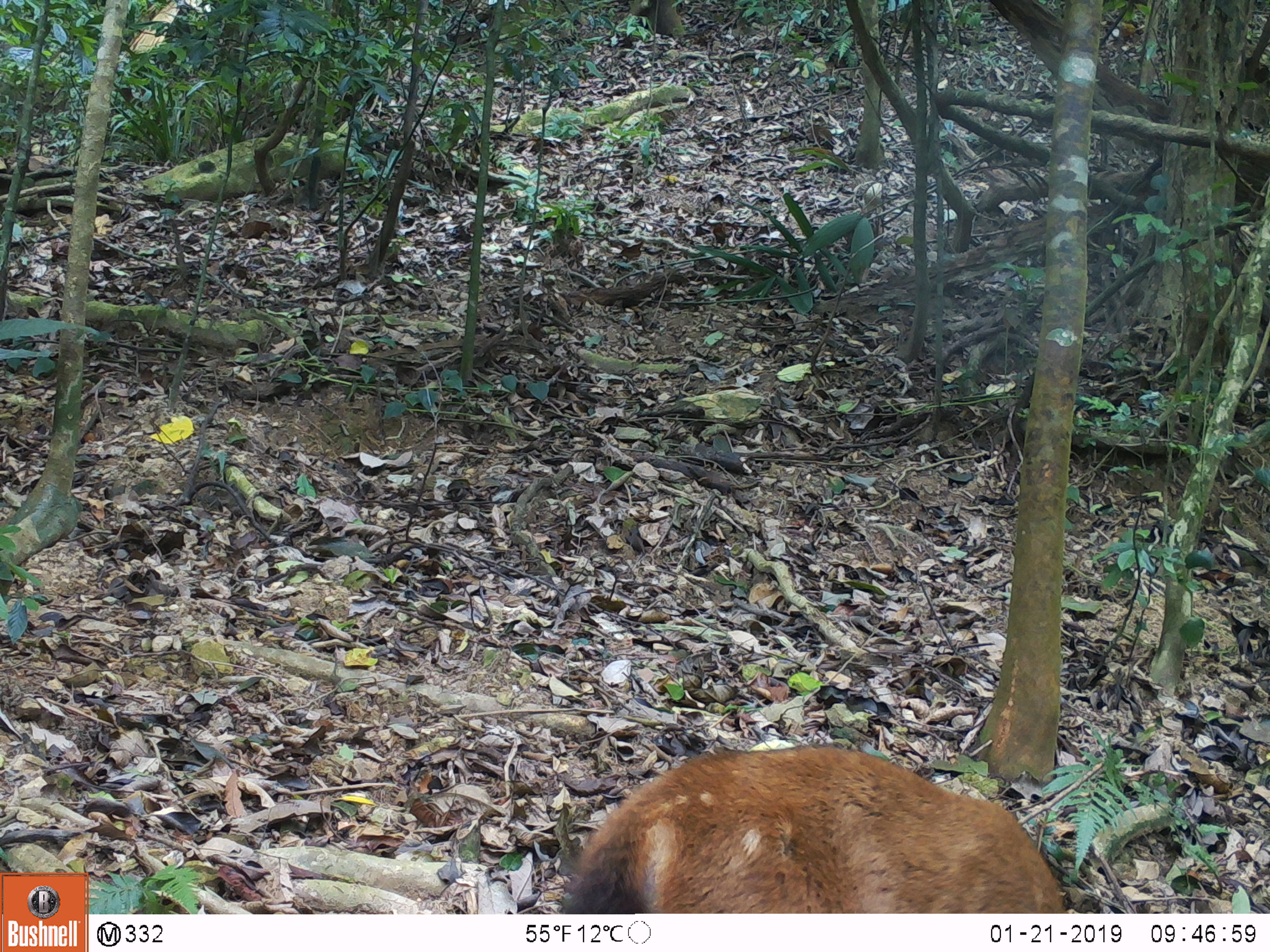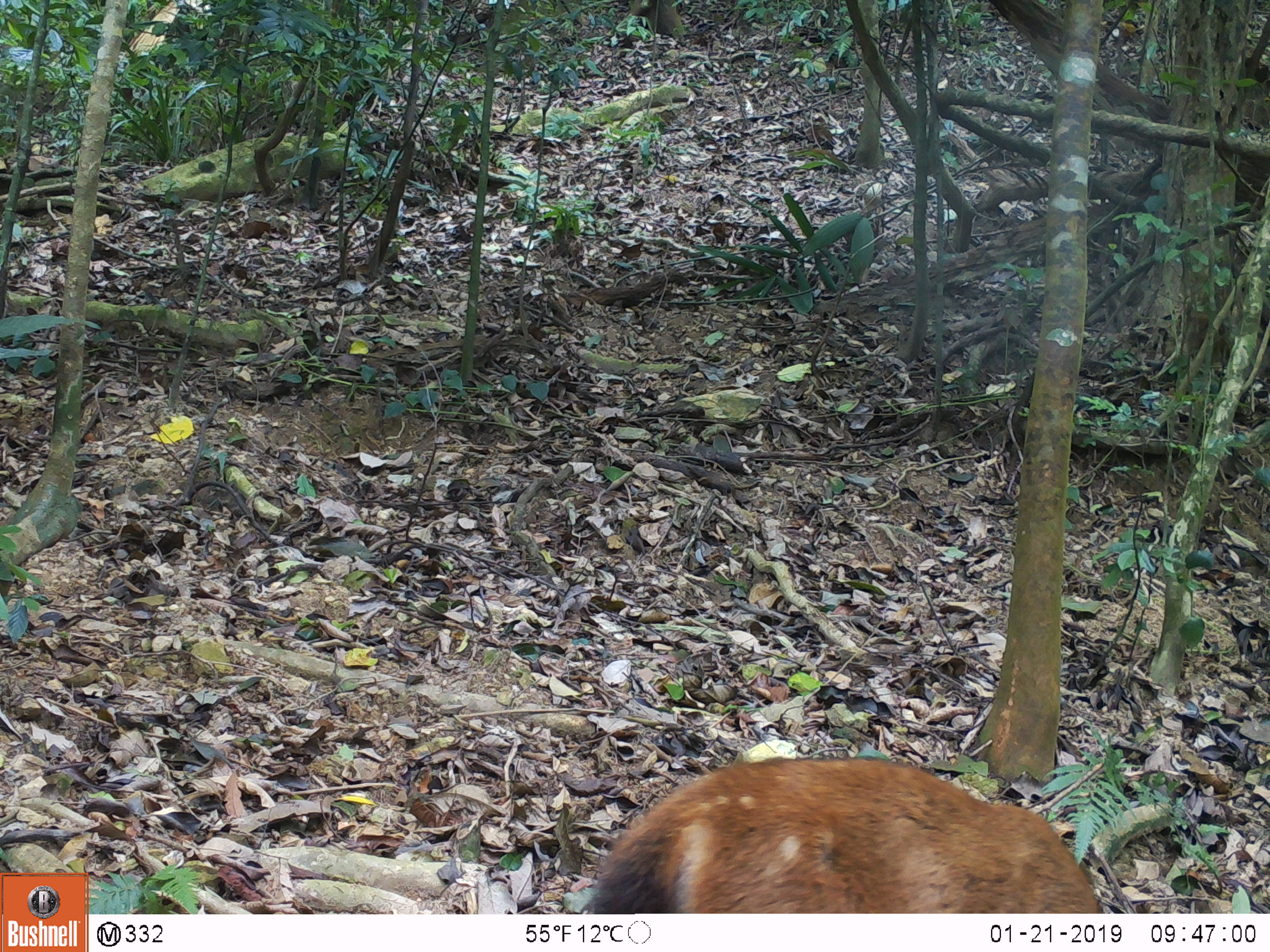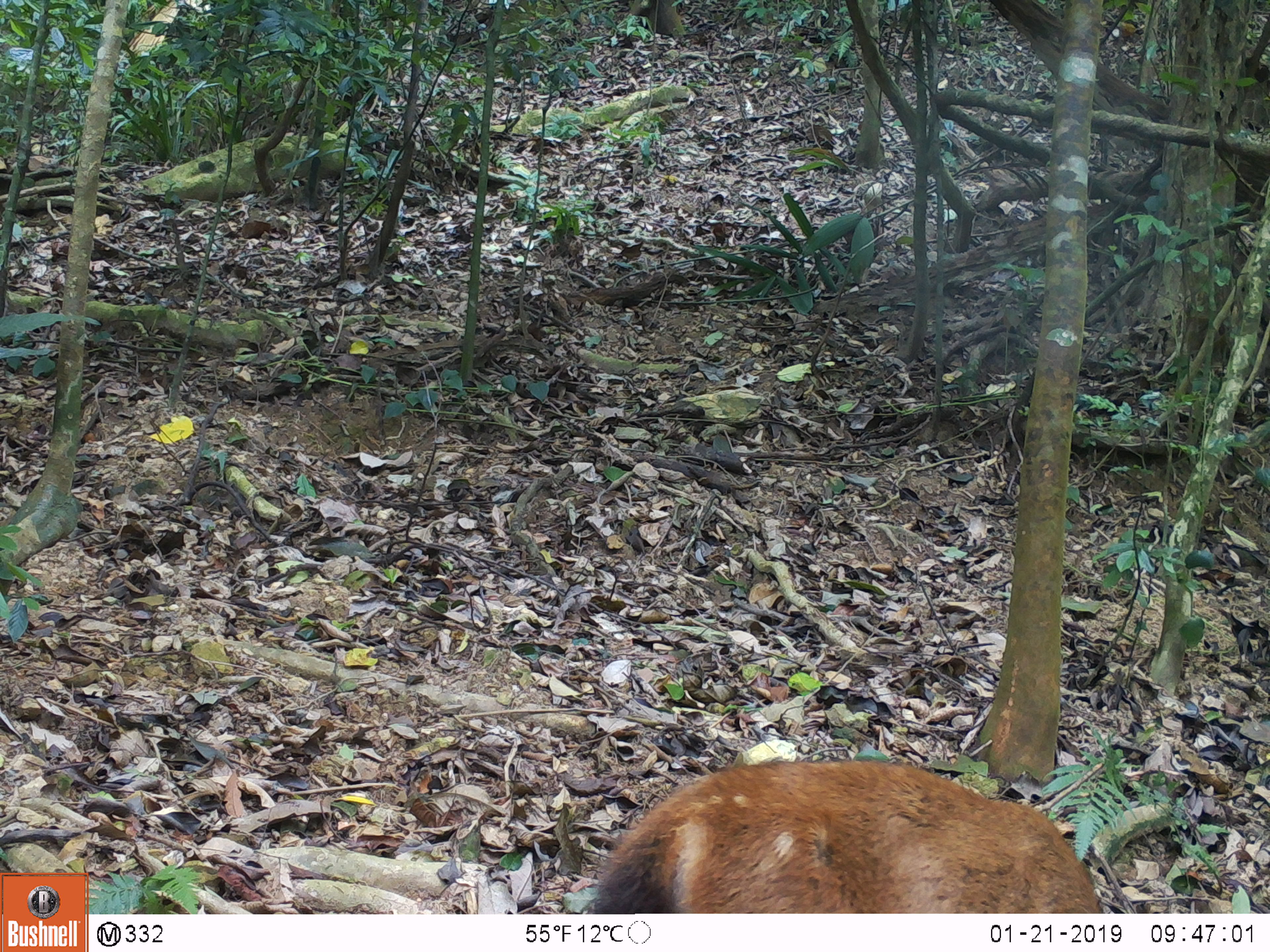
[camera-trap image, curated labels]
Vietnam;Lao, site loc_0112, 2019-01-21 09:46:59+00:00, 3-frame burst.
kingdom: Animalia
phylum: Chordata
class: Mammalia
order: Artiodactyla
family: Cervidae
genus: Rusa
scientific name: Rusa unicolor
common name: sambar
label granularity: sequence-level